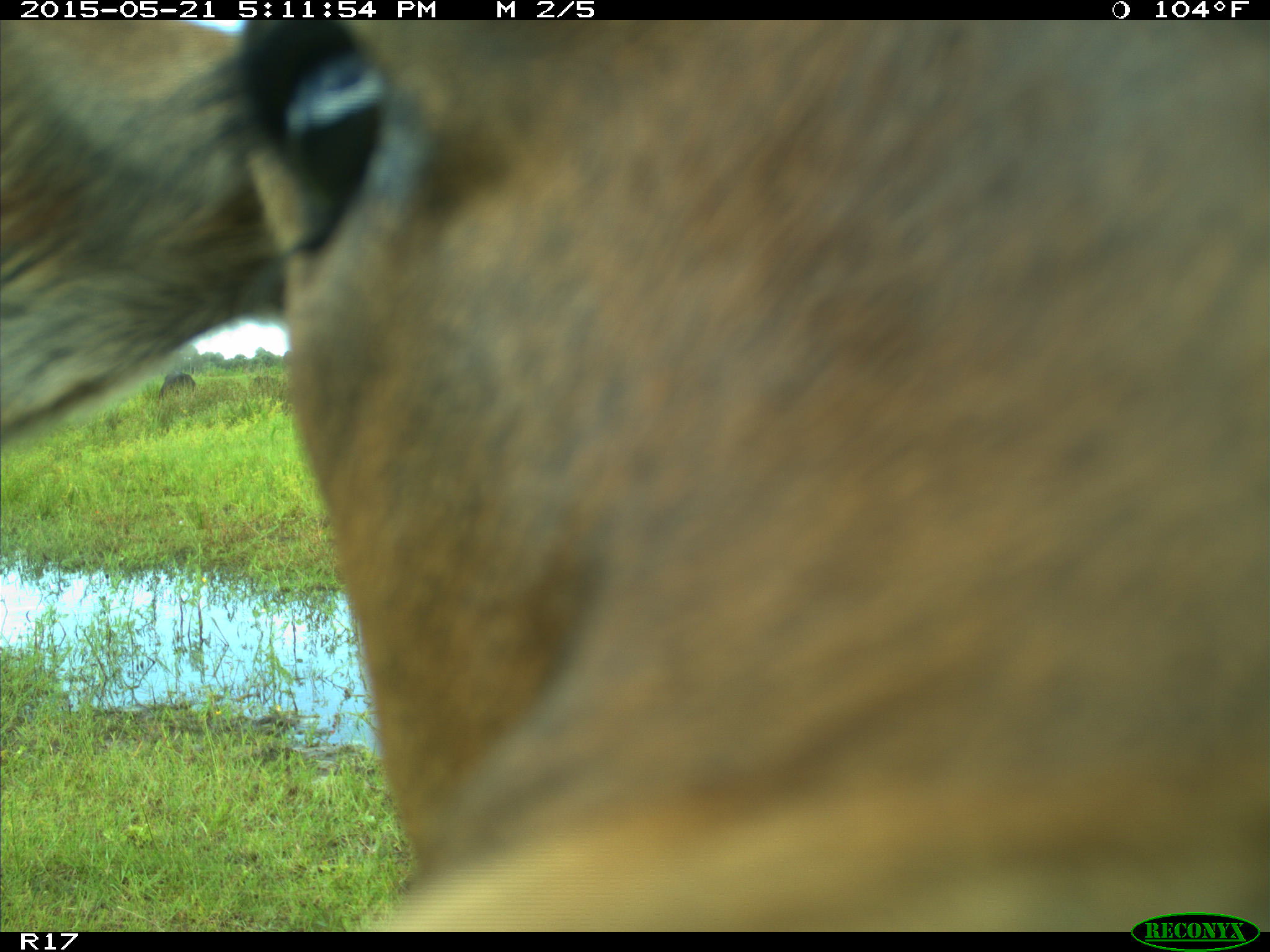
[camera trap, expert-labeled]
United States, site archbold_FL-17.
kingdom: Animalia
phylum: Chordata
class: Mammalia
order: Artiodactyla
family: Bovidae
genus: Bos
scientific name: Bos taurus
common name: domestic cow